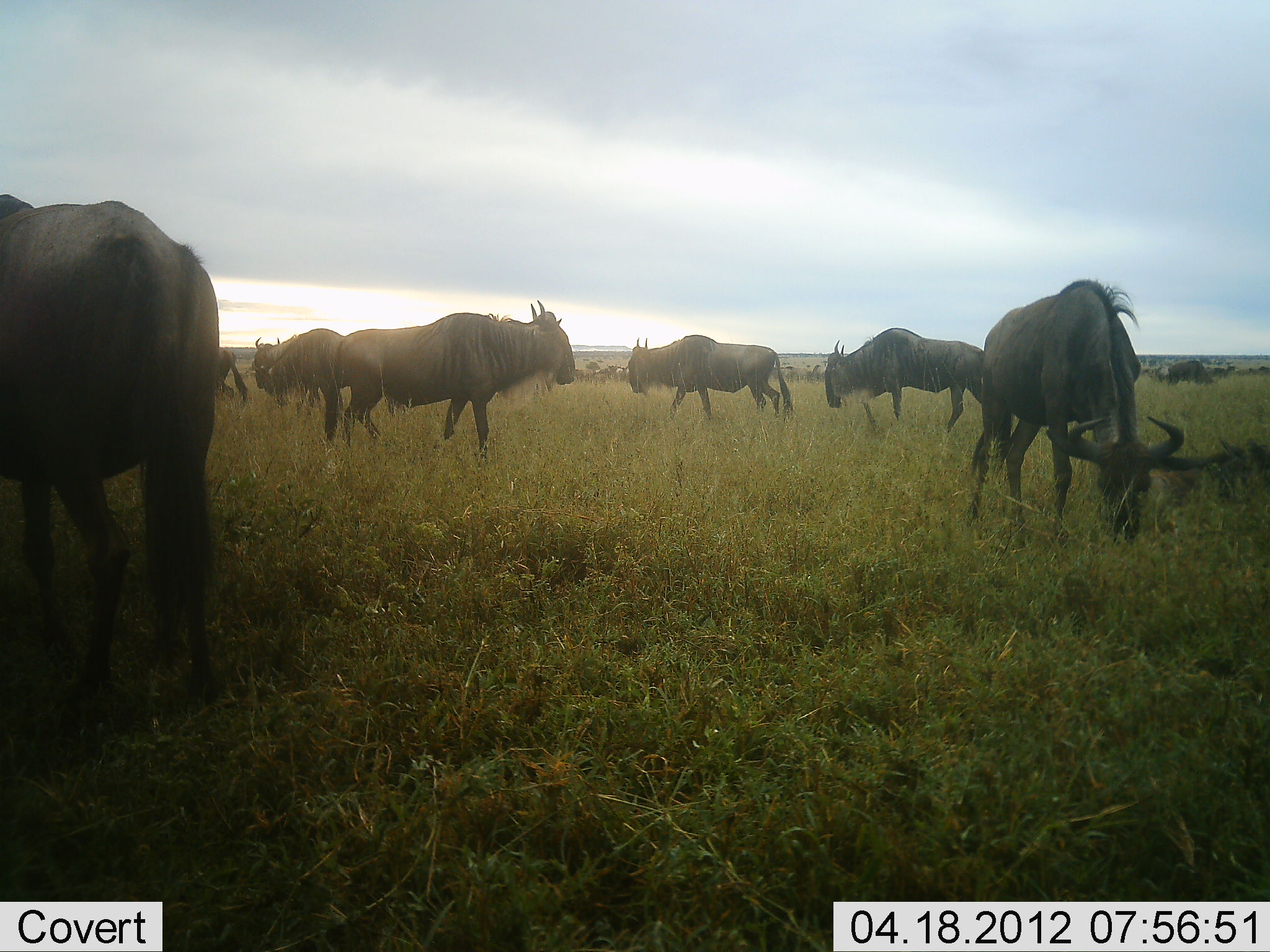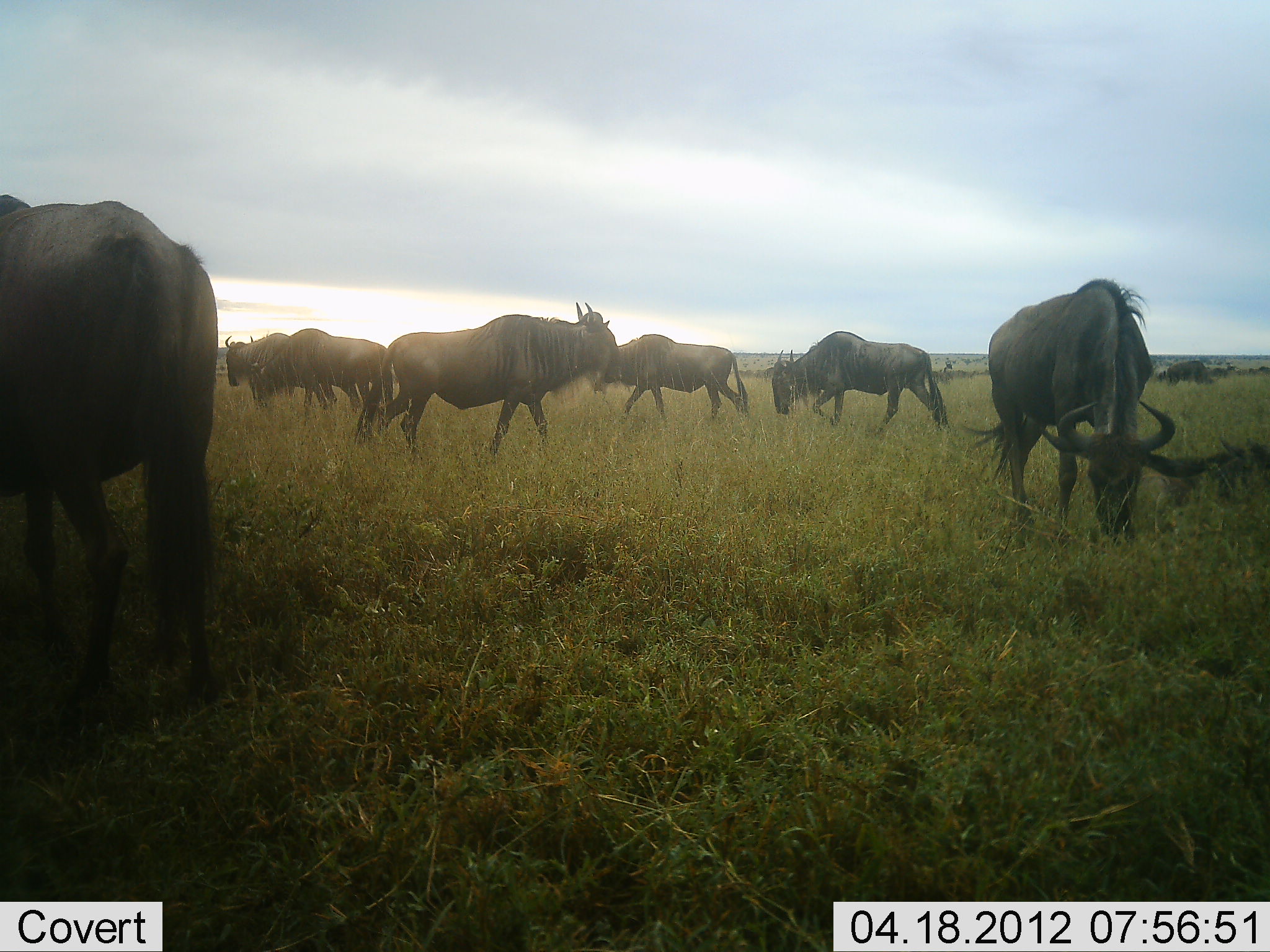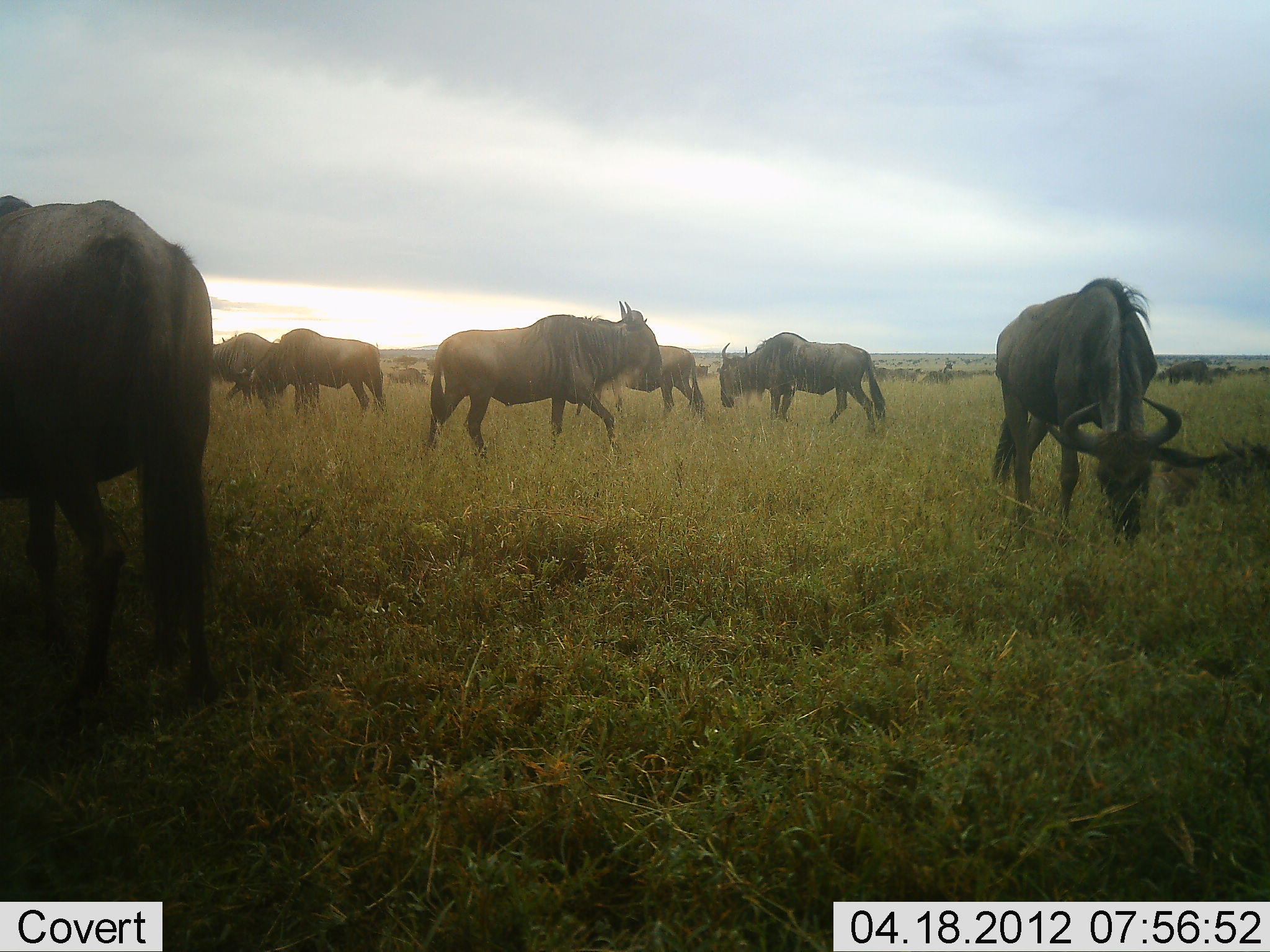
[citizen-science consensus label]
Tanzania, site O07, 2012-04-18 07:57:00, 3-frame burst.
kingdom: Animalia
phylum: Chordata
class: Mammalia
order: Artiodactyla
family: Bovidae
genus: Connochaetes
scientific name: Connochaetes taurinus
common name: blue wildebeest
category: wildebeest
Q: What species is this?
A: Wildebeest (blue wildebeest) (Connochaetes taurinus).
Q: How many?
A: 8.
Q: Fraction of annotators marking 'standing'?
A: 67%.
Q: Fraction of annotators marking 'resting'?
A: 14%.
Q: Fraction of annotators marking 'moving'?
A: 81%.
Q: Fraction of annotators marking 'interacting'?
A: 0%.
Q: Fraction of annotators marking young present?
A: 5%.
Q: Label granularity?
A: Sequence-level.